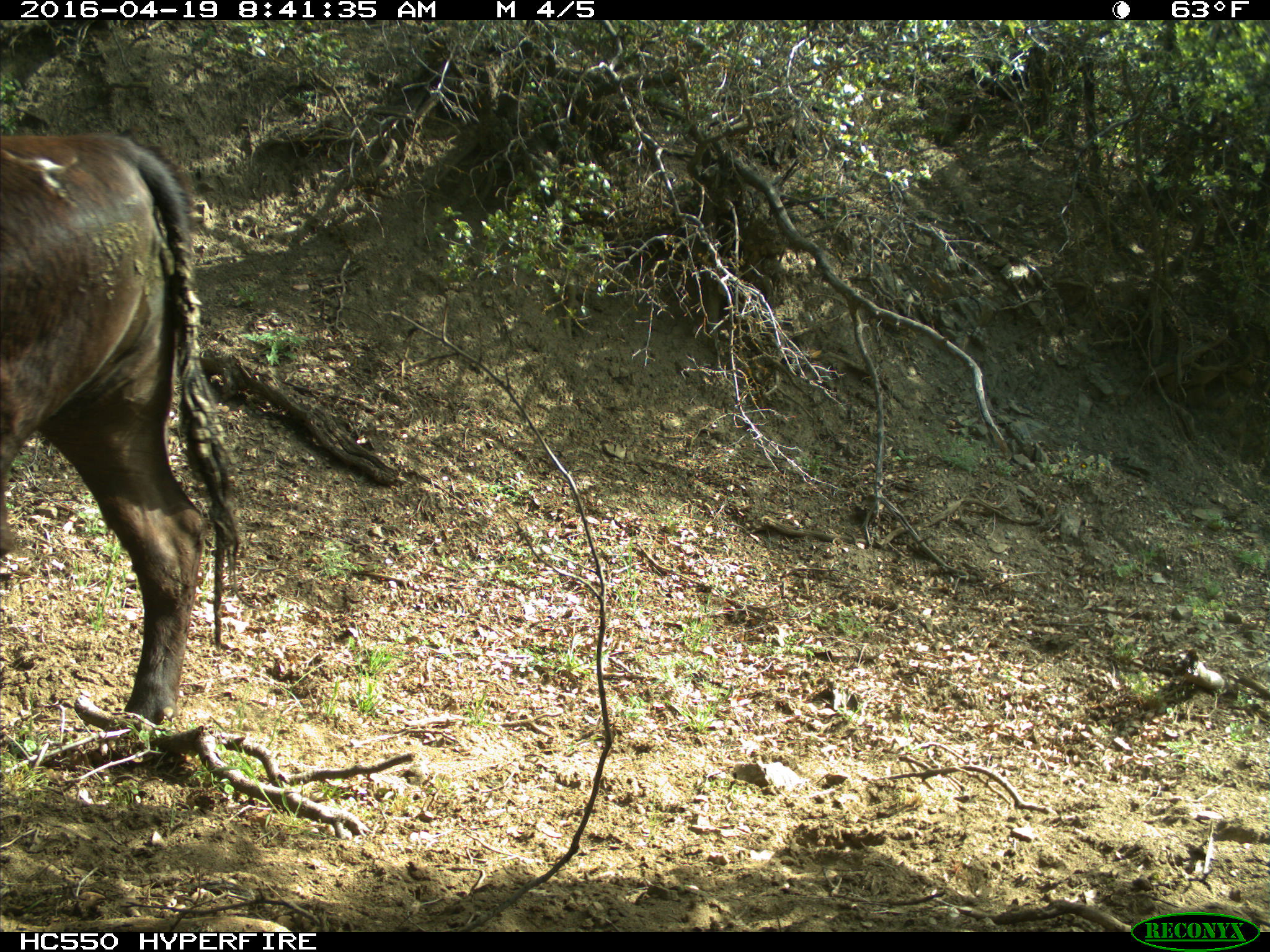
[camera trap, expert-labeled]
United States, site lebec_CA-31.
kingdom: Animalia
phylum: Chordata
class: Mammalia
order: Artiodactyla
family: Bovidae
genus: Bos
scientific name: Bos taurus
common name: domestic cow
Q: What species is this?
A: Bos taurus (domestic cow).